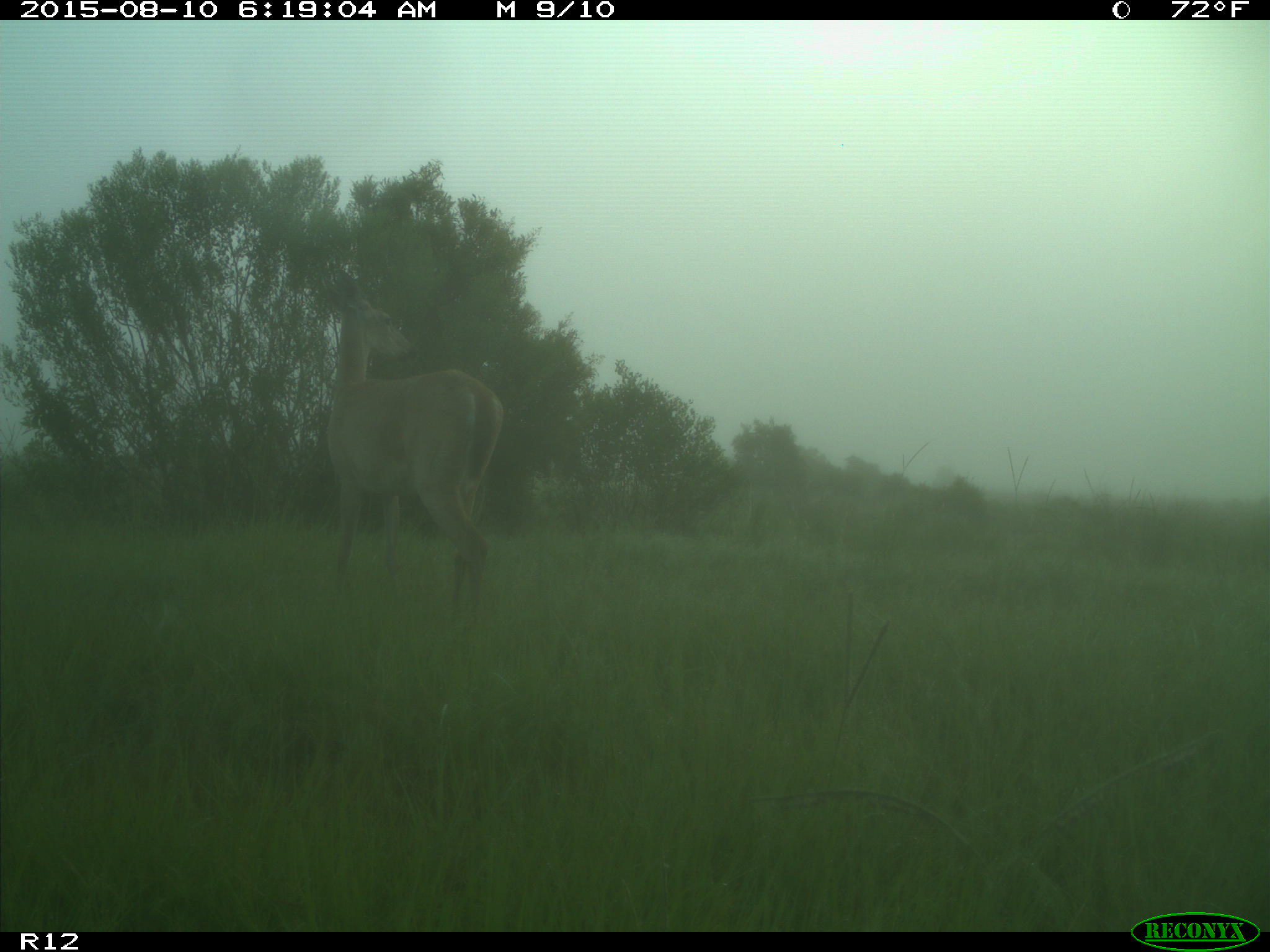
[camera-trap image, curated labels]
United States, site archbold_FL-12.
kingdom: Animalia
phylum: Chordata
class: Mammalia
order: Artiodactyla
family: Cervidae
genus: Odocoileus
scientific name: Odocoileus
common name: deer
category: unidentified deer